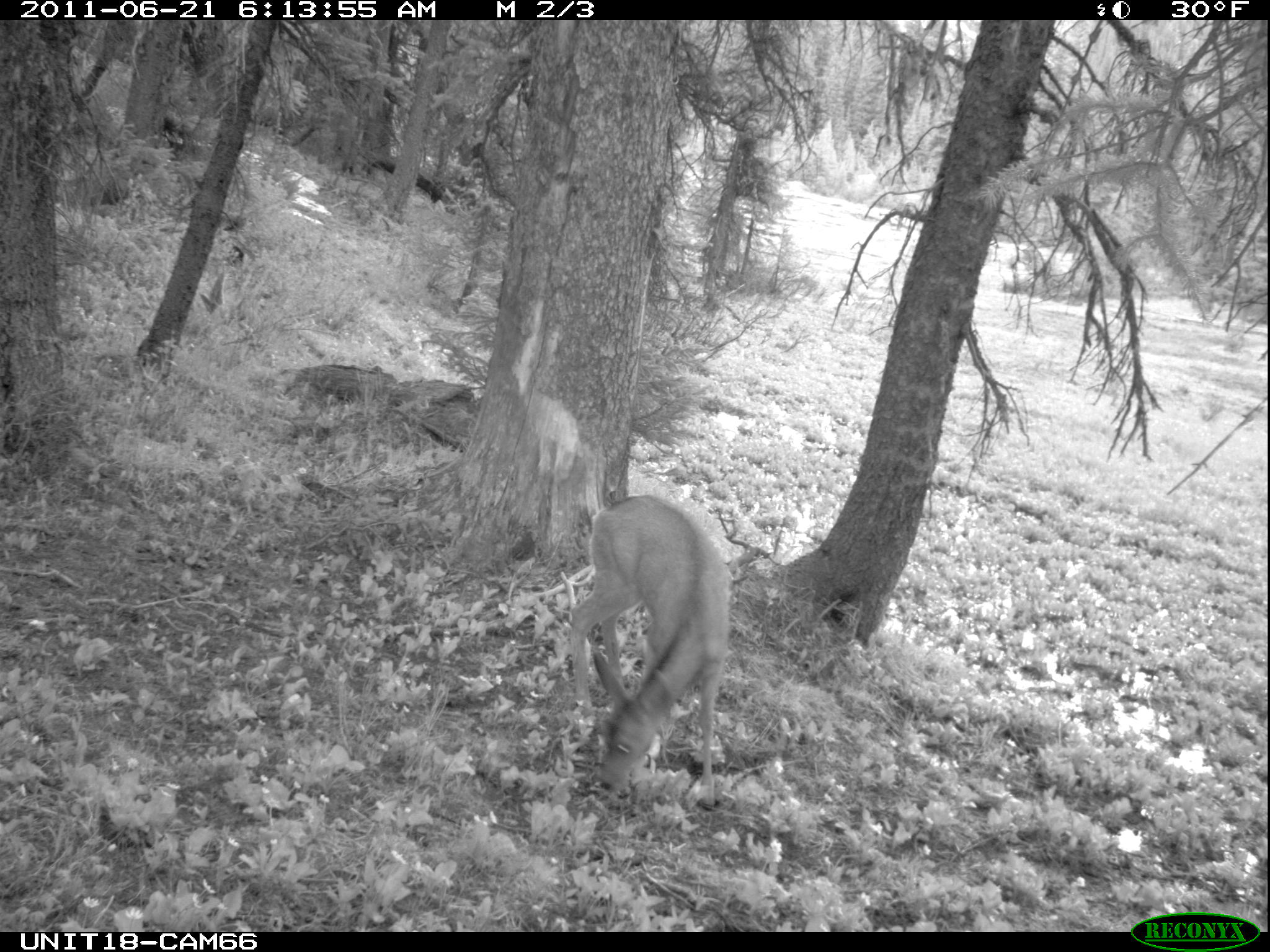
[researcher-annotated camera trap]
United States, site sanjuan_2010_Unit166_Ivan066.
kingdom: Animalia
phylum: Chordata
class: Mammalia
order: Artiodactyla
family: Cervidae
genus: Odocoileus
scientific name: Odocoileus hemionus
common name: mule deer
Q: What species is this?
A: Odocoileus hemionus (mule deer).